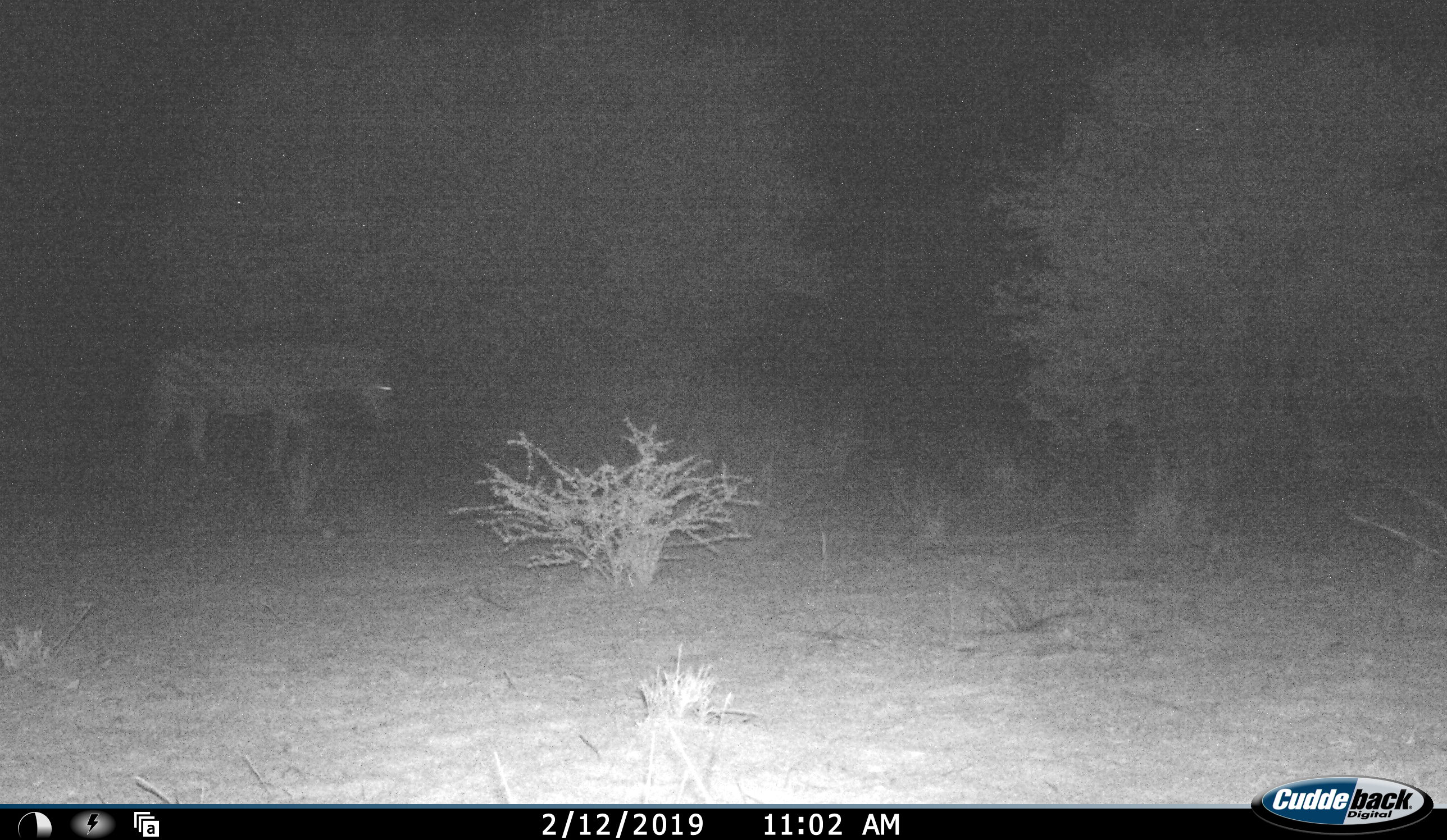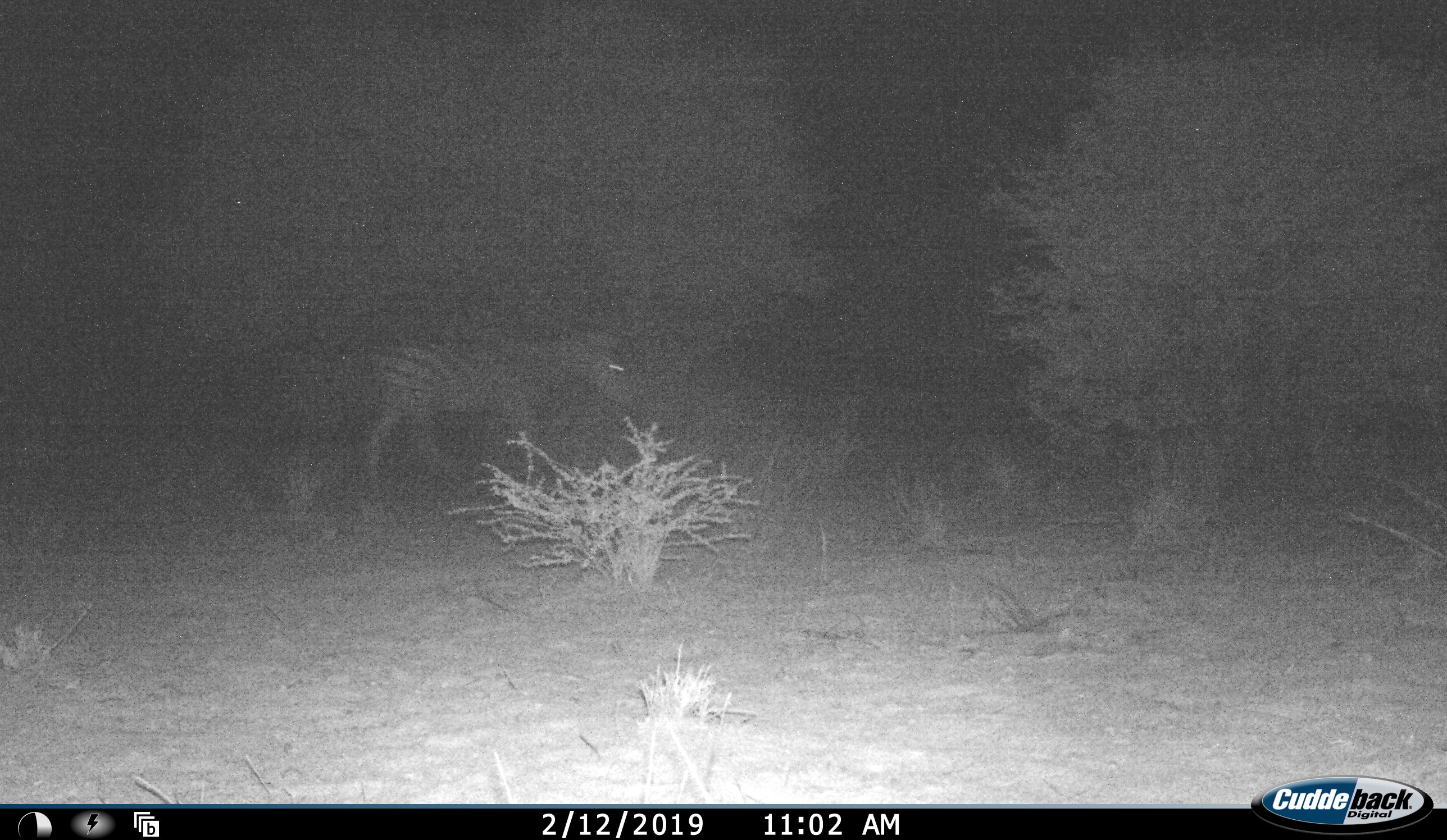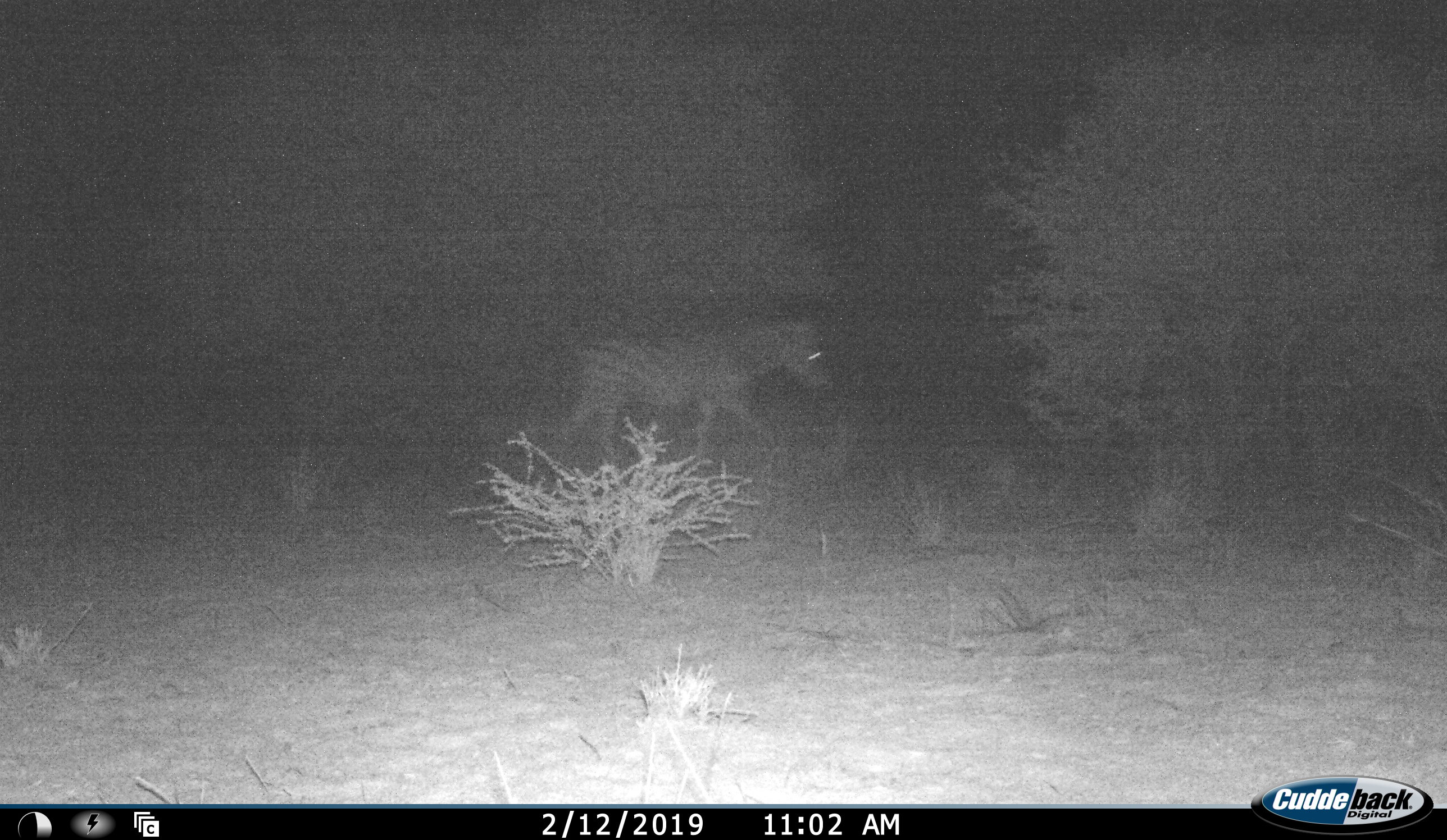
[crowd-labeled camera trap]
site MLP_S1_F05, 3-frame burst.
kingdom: Animalia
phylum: Chordata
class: Mammalia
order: Perissodactyla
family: Equidae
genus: Equus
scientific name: Equus quagga burchellii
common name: burchell's zebra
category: zebraburchells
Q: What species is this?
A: Zebraburchells (burchell's zebra) (Equus quagga burchellii).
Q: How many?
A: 1.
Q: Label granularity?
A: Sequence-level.